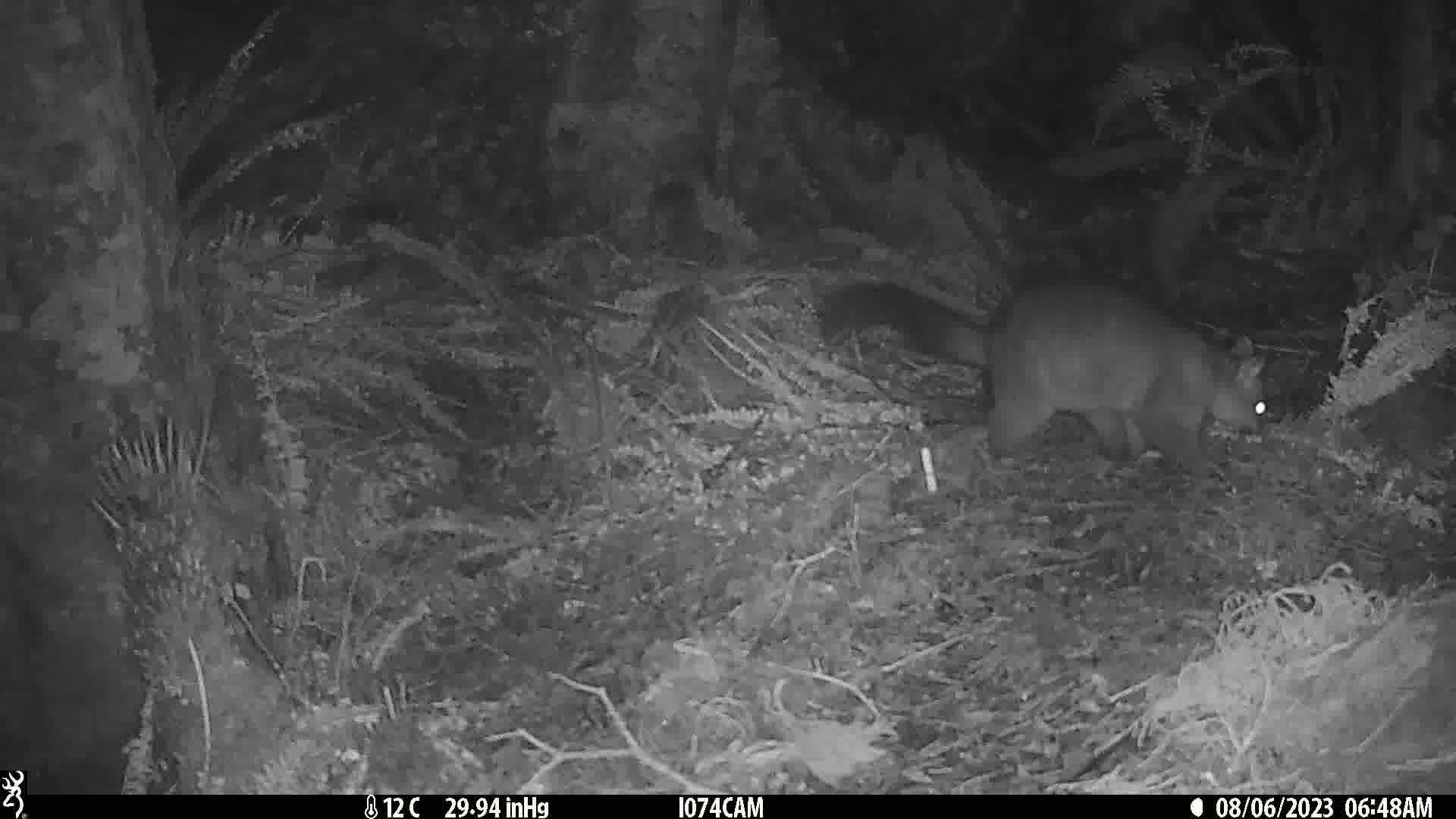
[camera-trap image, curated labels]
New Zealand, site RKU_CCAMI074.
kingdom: Animalia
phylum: Chordata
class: Mammalia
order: Diprotodontia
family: Phalangeridae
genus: Trichosurus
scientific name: Trichosurus vulpecula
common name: common brushtail possum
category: possum